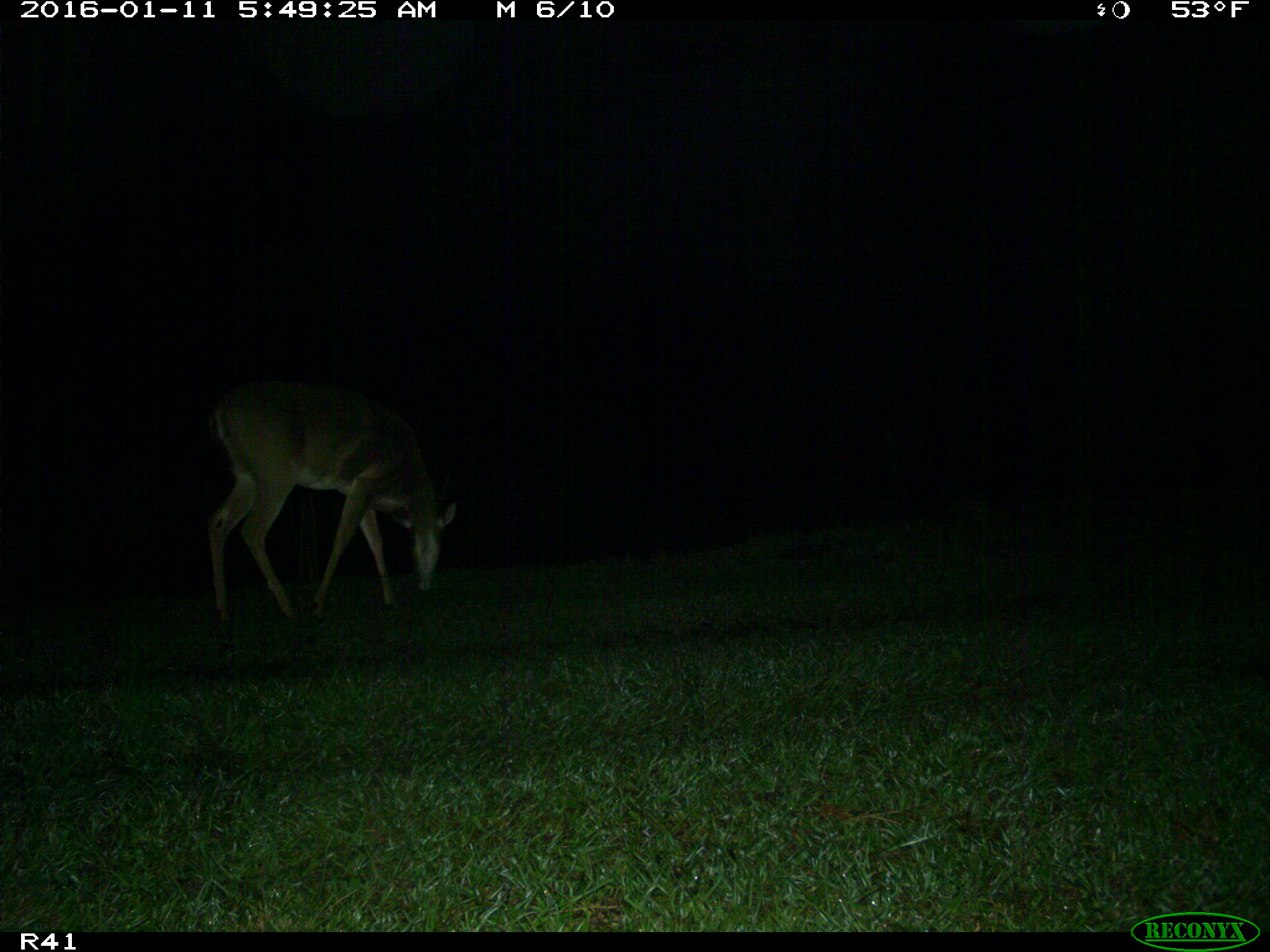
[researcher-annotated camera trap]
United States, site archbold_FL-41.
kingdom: Animalia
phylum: Chordata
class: Mammalia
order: Artiodactyla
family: Cervidae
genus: Odocoileus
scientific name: Odocoileus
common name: deer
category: unidentified deer